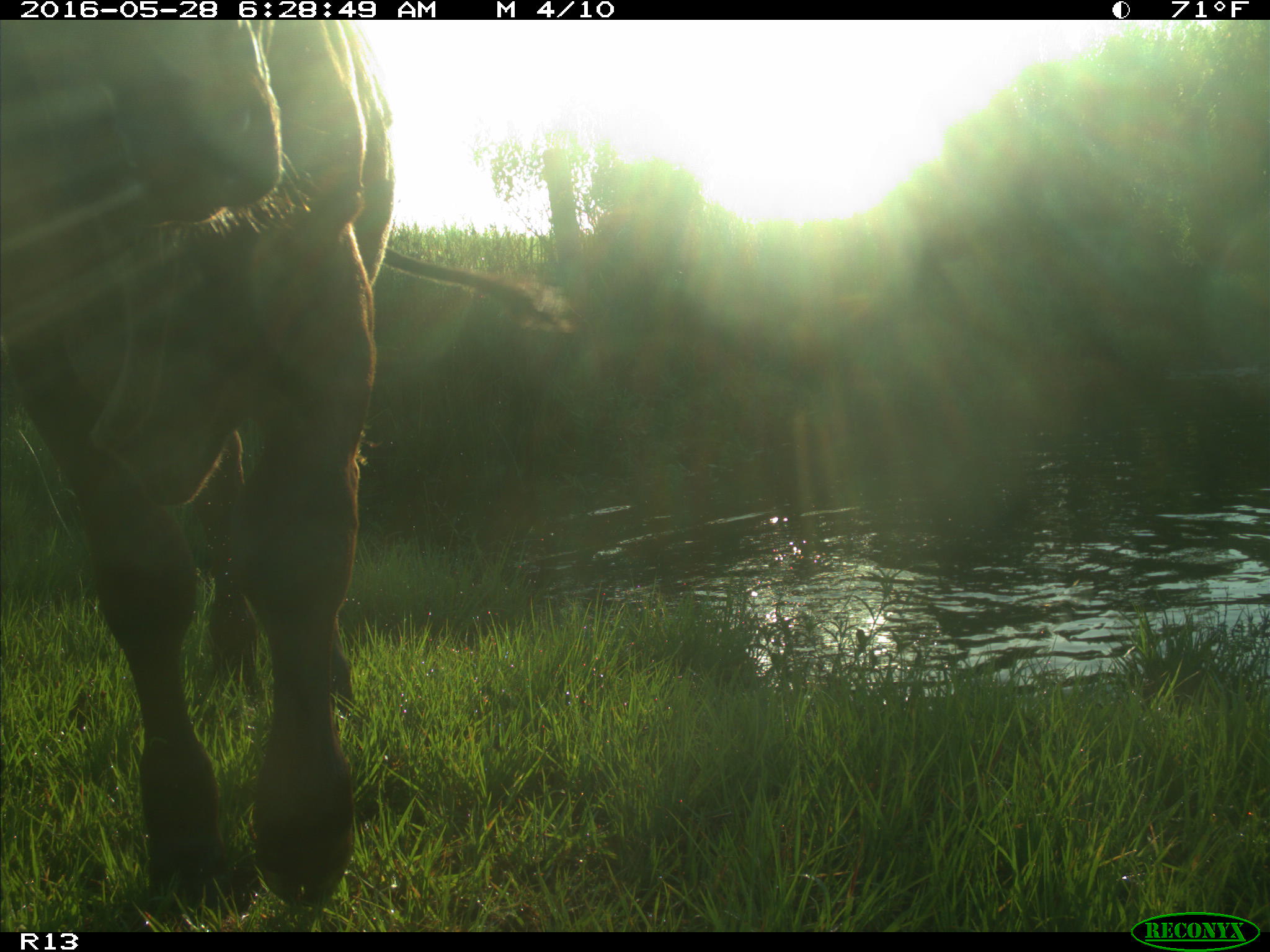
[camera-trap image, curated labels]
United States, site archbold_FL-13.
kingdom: Animalia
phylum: Chordata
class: Mammalia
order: Artiodactyla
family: Bovidae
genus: Bos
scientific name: Bos taurus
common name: domestic cow